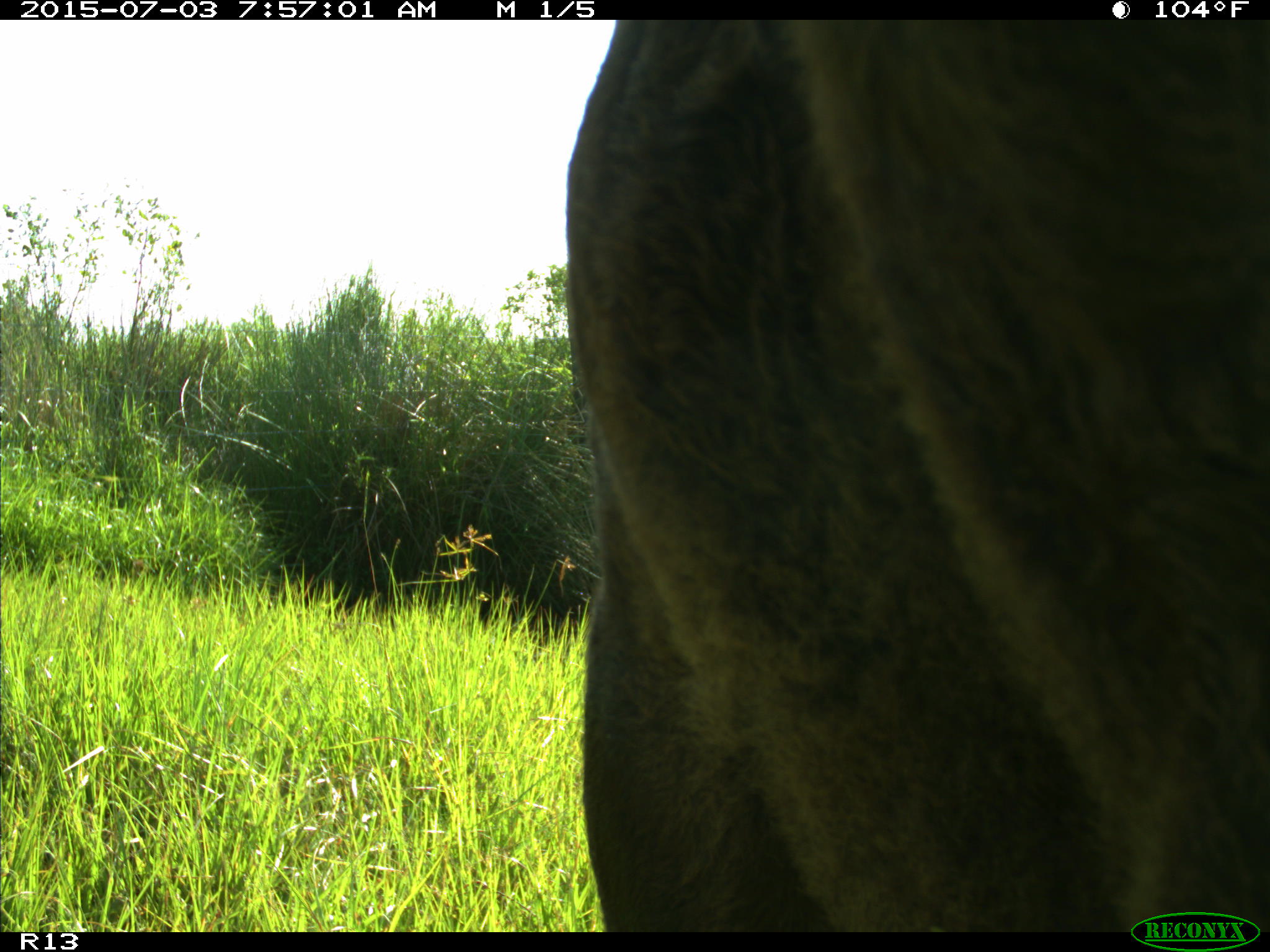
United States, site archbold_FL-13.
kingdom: Animalia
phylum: Chordata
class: Mammalia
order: Artiodactyla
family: Bovidae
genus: Bos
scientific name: Bos taurus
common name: domestic cow